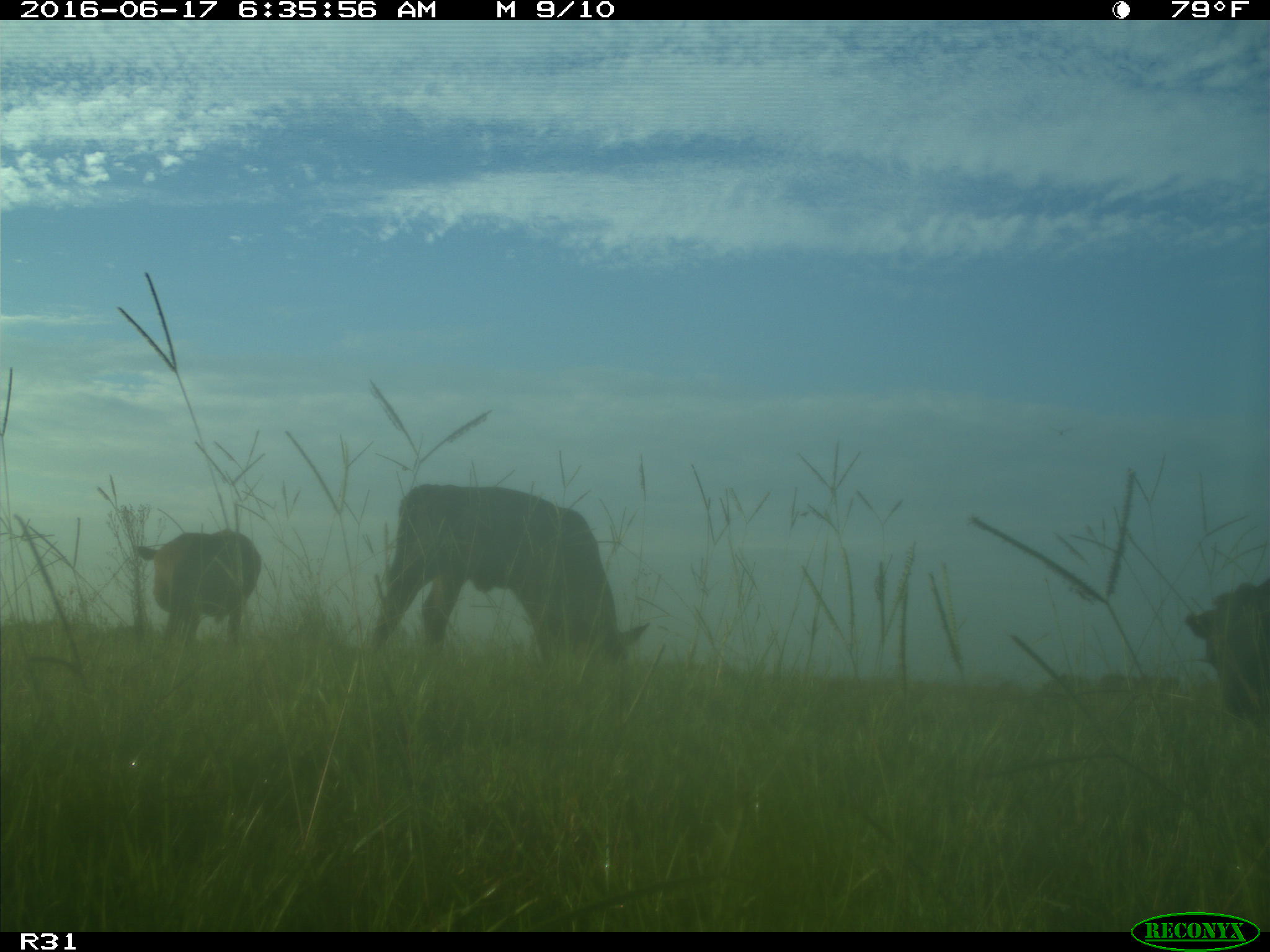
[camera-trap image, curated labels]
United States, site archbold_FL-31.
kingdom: Animalia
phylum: Chordata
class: Mammalia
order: Artiodactyla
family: Bovidae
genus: Bos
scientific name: Bos taurus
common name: domestic cow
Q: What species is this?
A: Bos taurus (domestic cow).